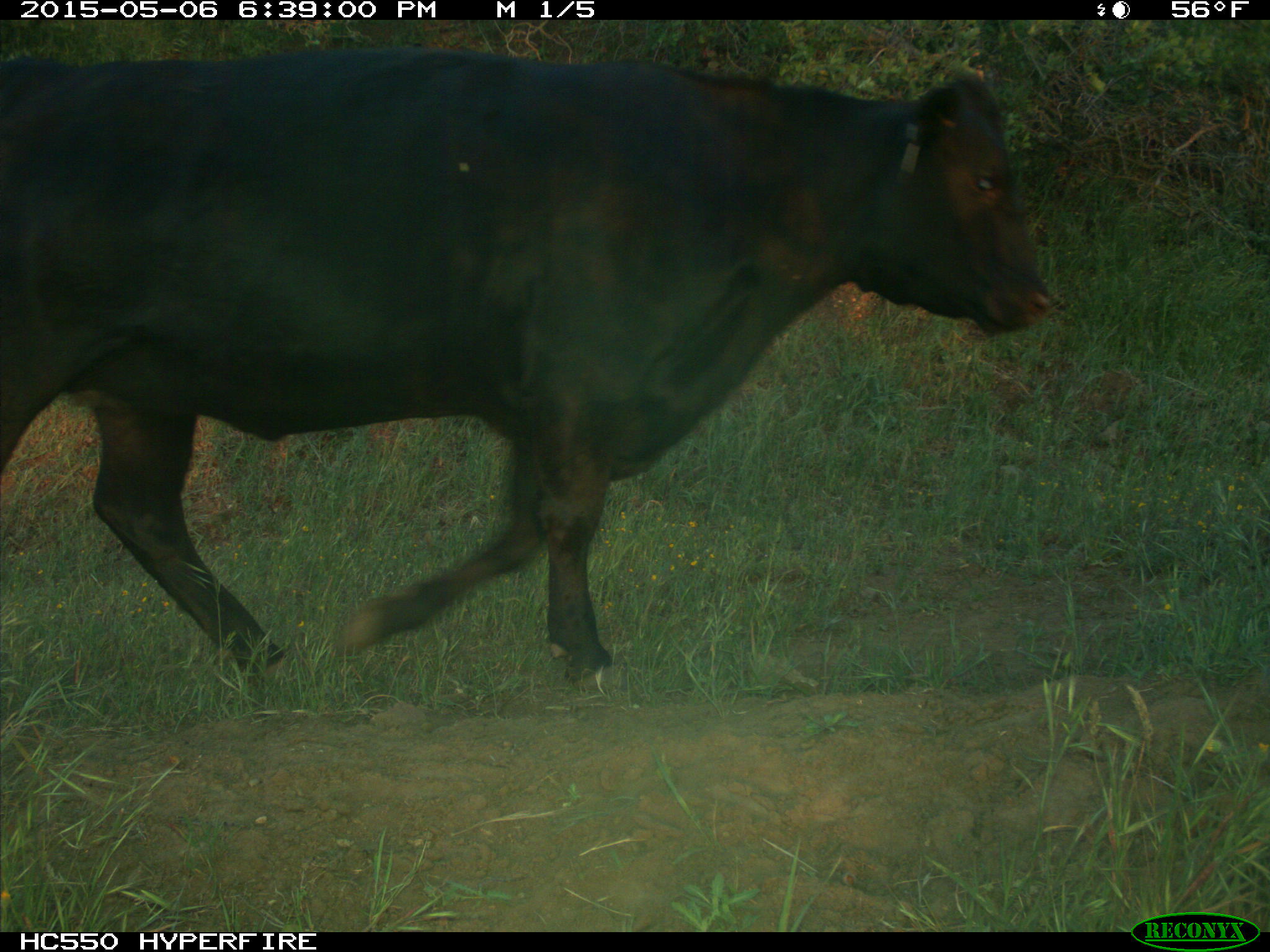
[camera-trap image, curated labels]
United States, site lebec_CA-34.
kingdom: Animalia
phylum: Chordata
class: Mammalia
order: Artiodactyla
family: Bovidae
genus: Bos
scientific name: Bos taurus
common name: domestic cow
Bos taurus (domestic cow).